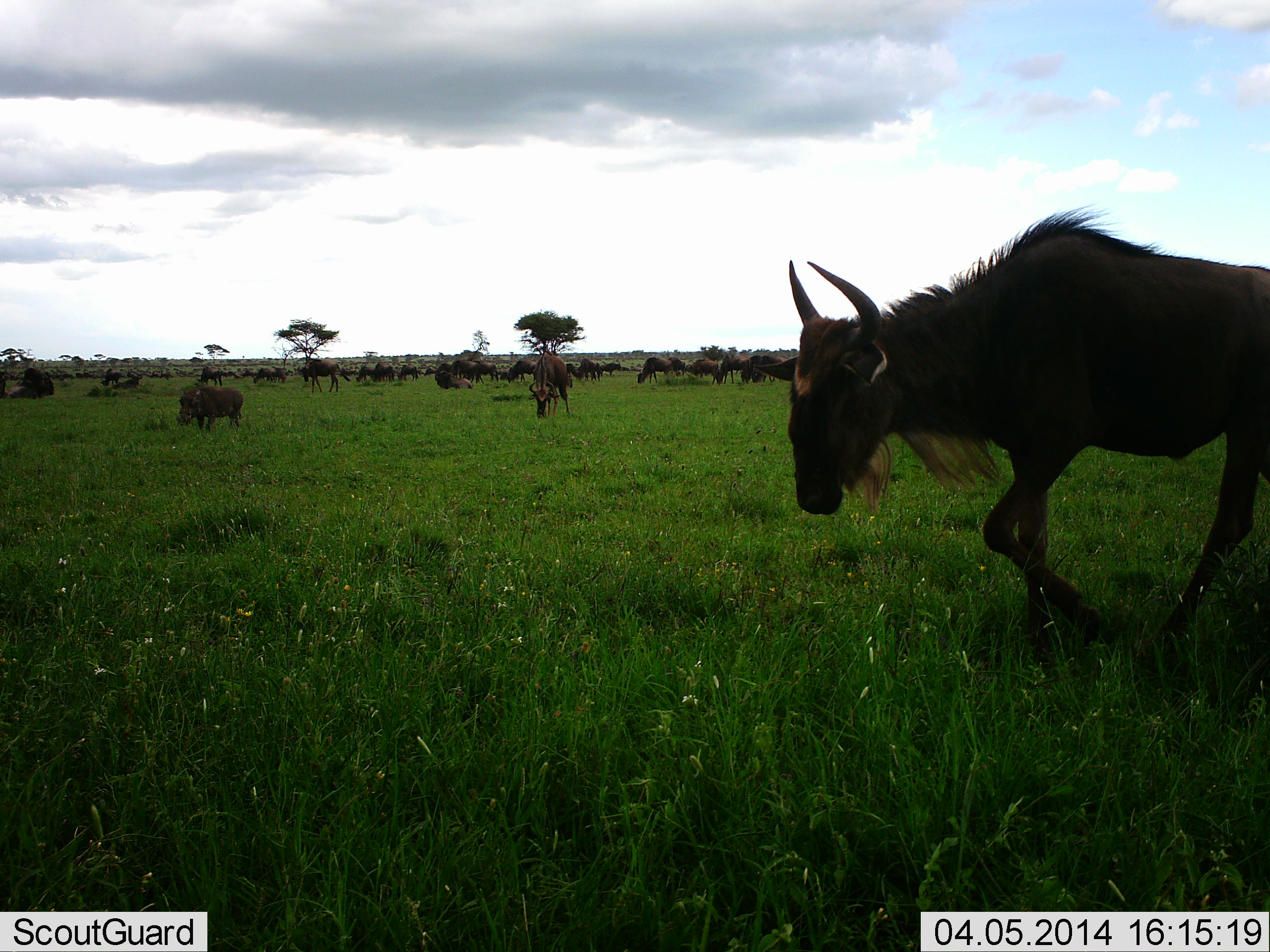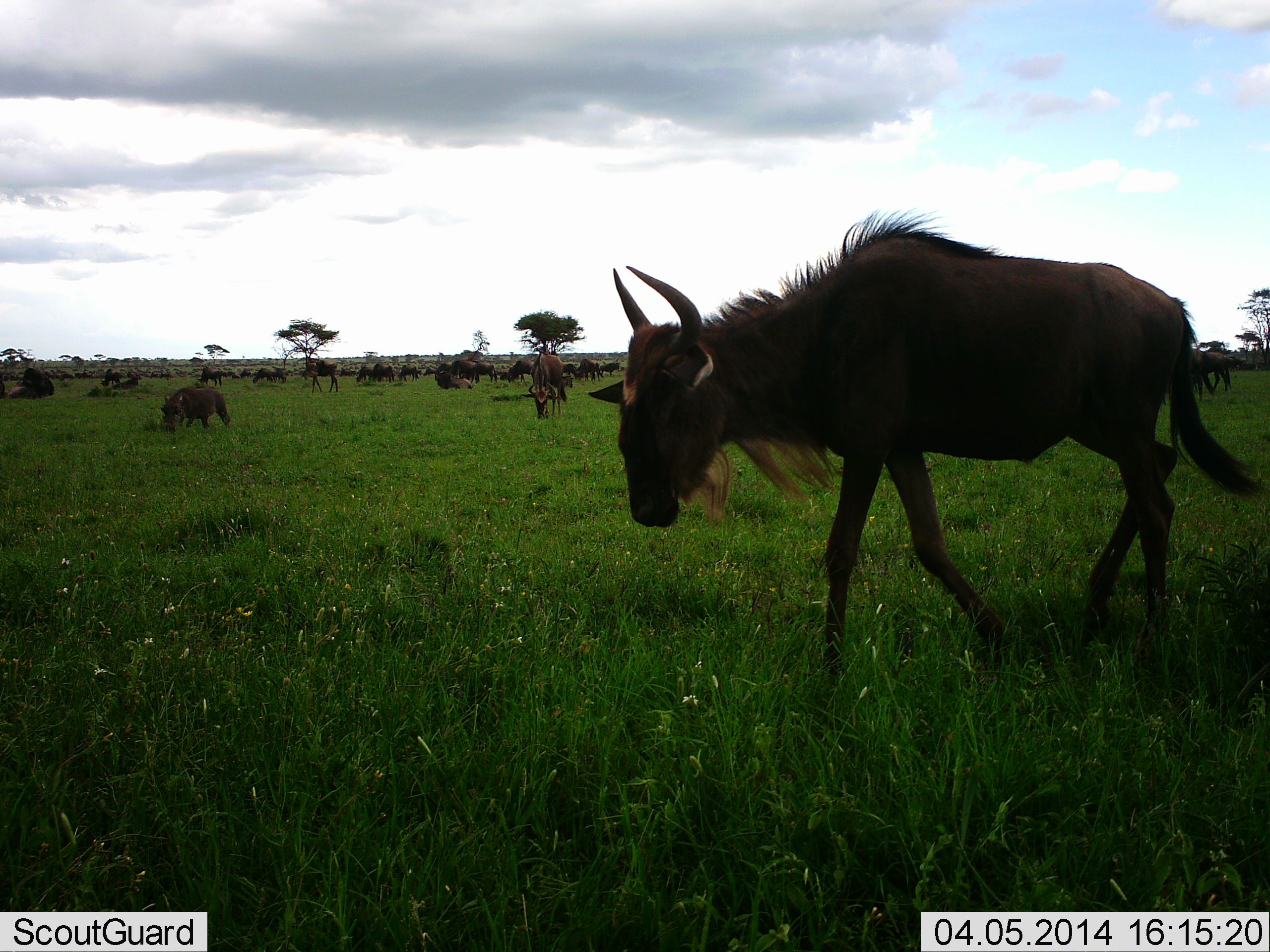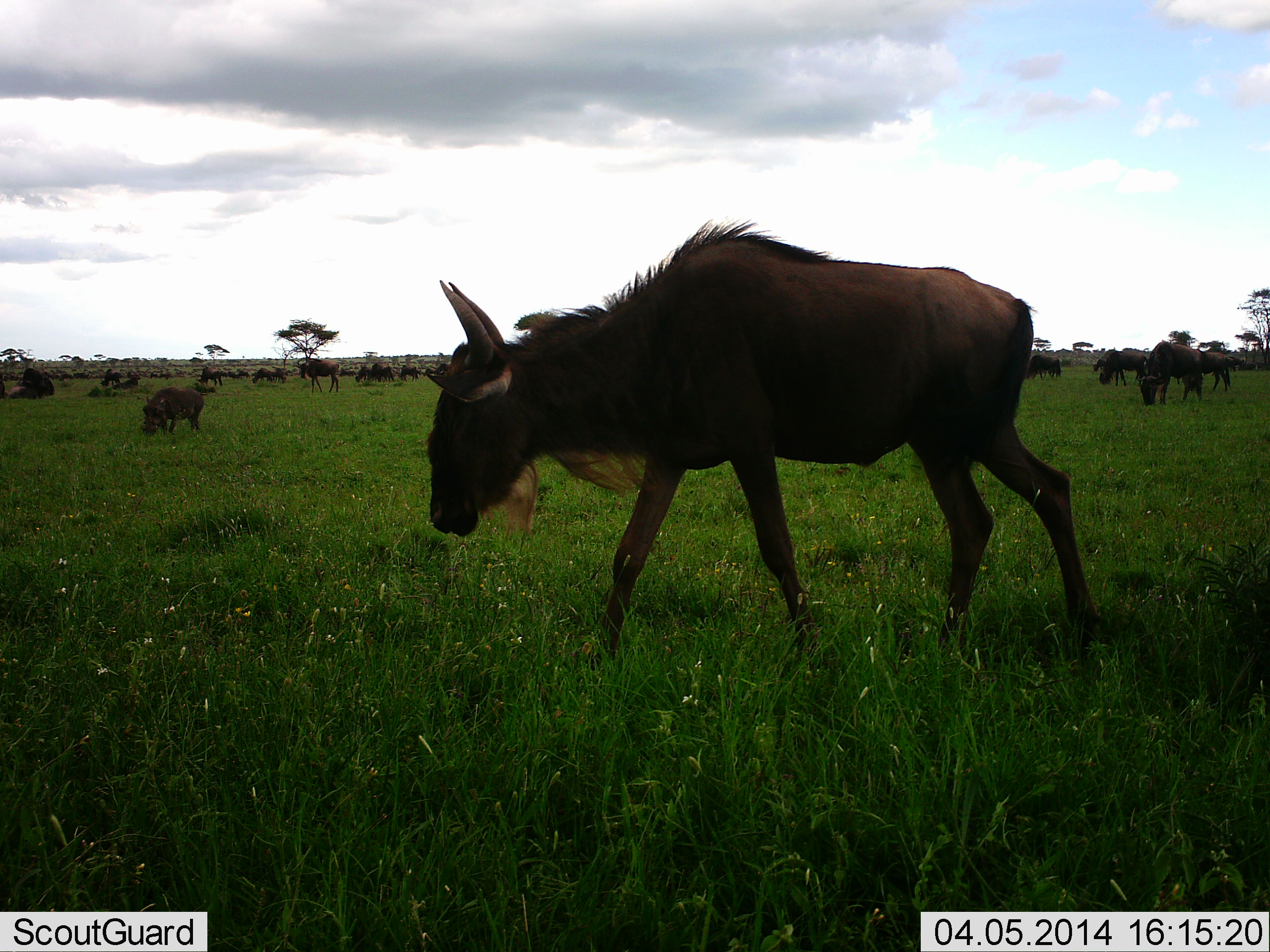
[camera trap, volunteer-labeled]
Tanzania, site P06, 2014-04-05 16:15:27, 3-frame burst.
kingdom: Animalia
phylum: Chordata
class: Mammalia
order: Artiodactyla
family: Suidae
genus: Phacochoerus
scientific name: Phacochoerus africanus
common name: warthog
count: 1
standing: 0%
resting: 0%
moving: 45%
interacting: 0%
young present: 0%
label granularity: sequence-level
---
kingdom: Animalia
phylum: Chordata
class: Mammalia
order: Artiodactyla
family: Bovidae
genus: Connochaetes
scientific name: Connochaetes taurinus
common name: blue wildebeest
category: wildebeest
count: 51+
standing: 50%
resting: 10%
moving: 80%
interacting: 10%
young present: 10%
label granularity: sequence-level